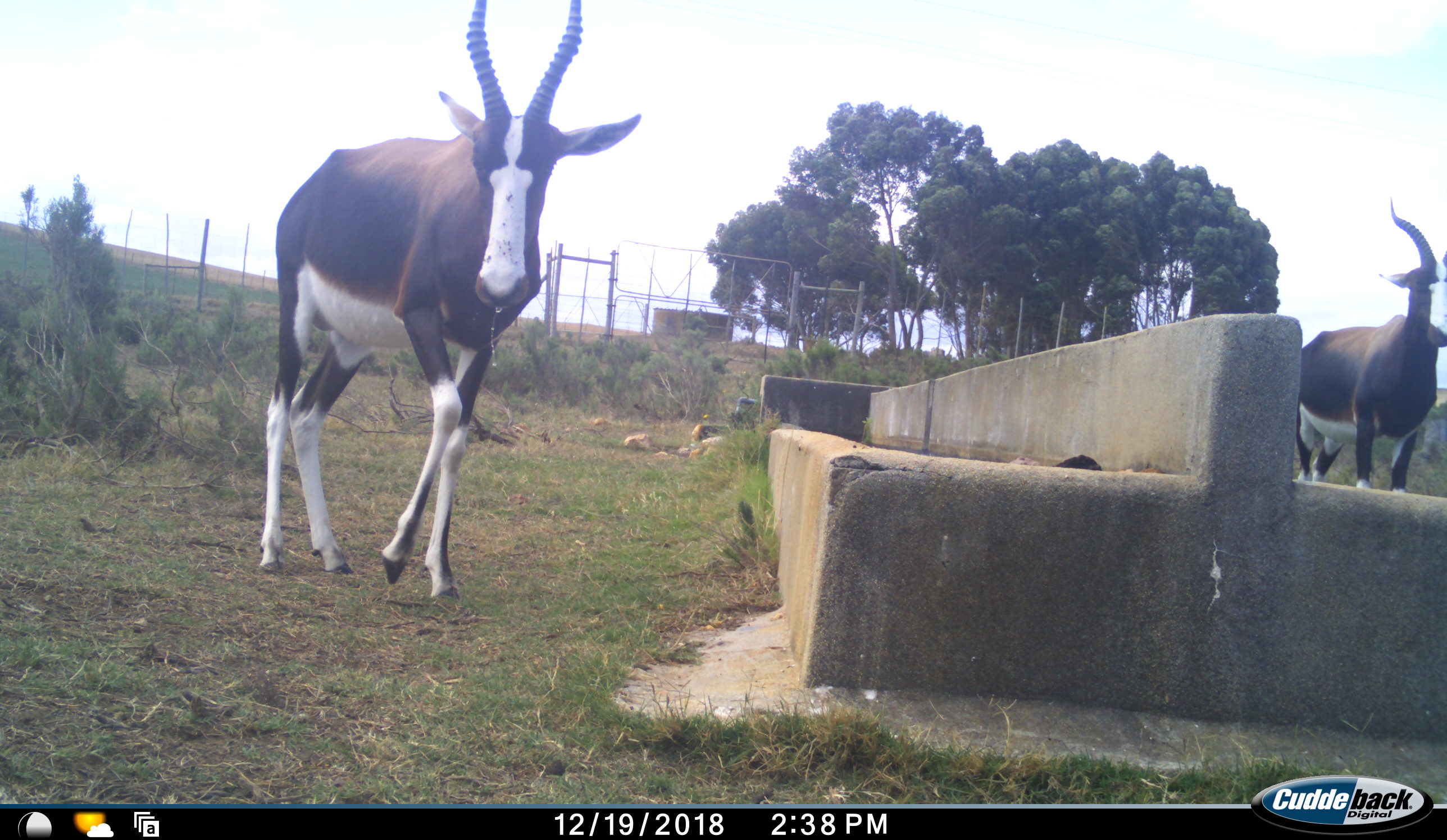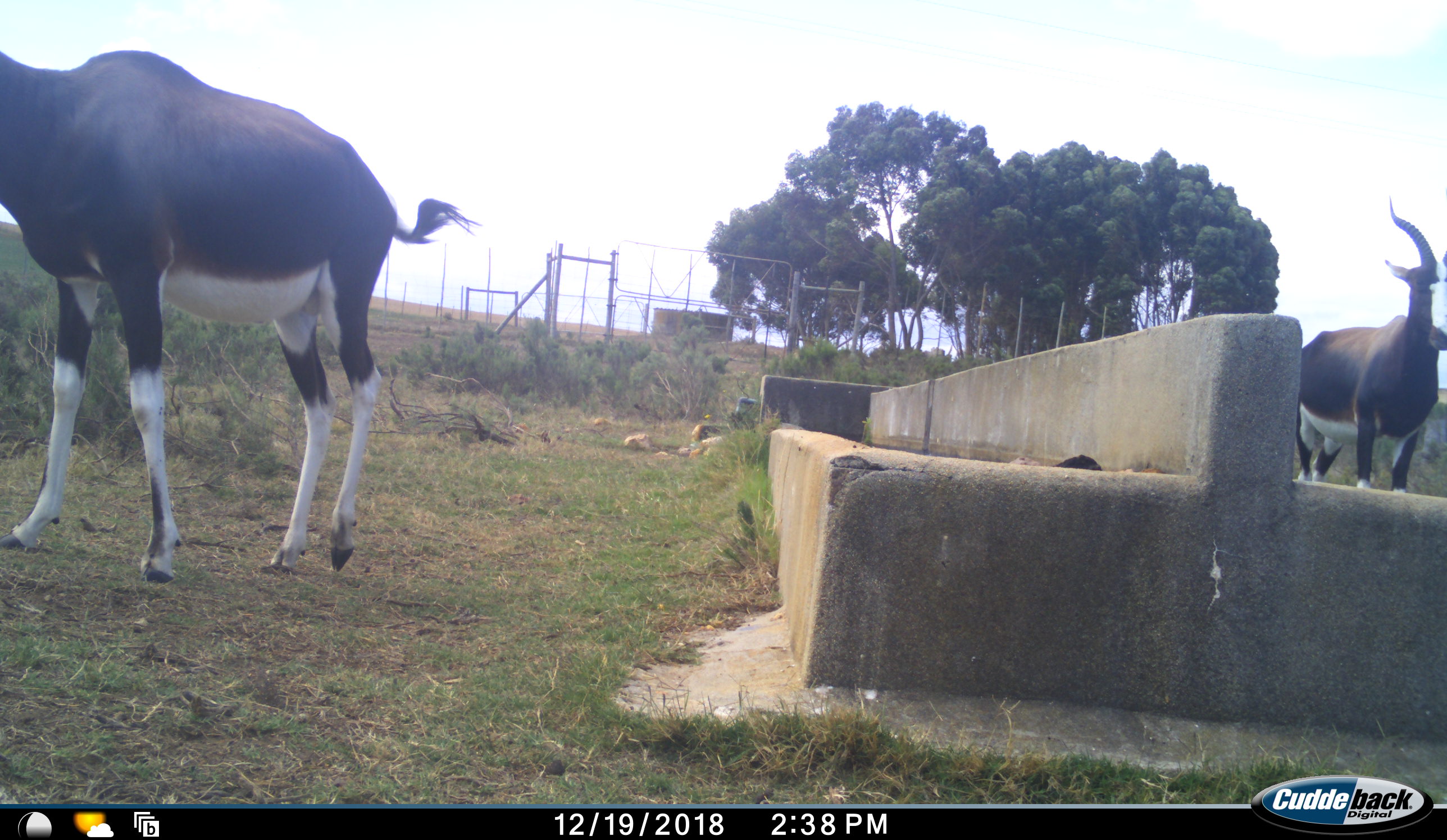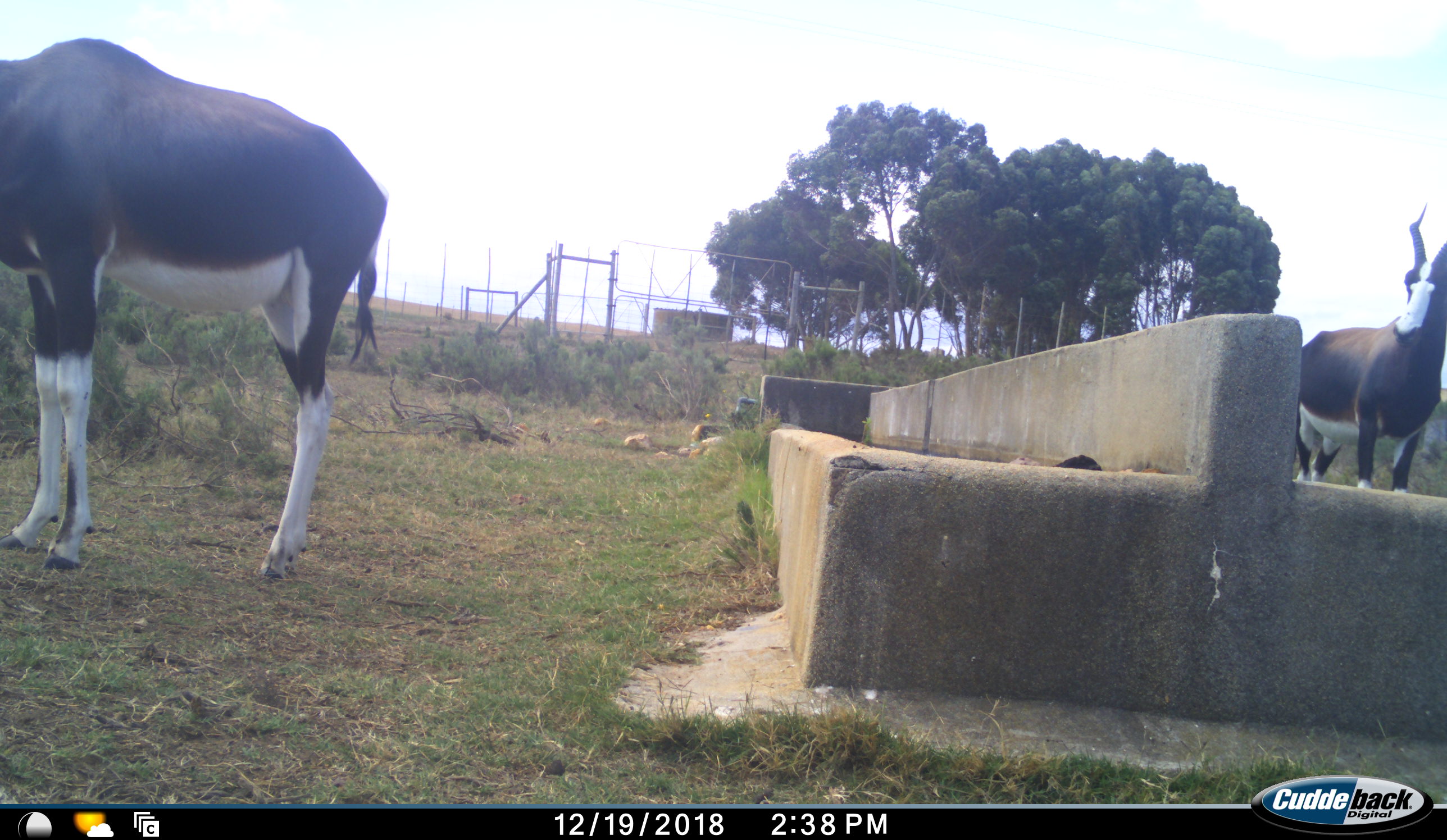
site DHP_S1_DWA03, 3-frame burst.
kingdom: Animalia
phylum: Chordata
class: Mammalia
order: Artiodactyla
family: Bovidae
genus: Damaliscus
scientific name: Damaliscus pygargus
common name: bontebok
Bontebok (Damaliscus pygargus), count 2. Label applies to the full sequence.